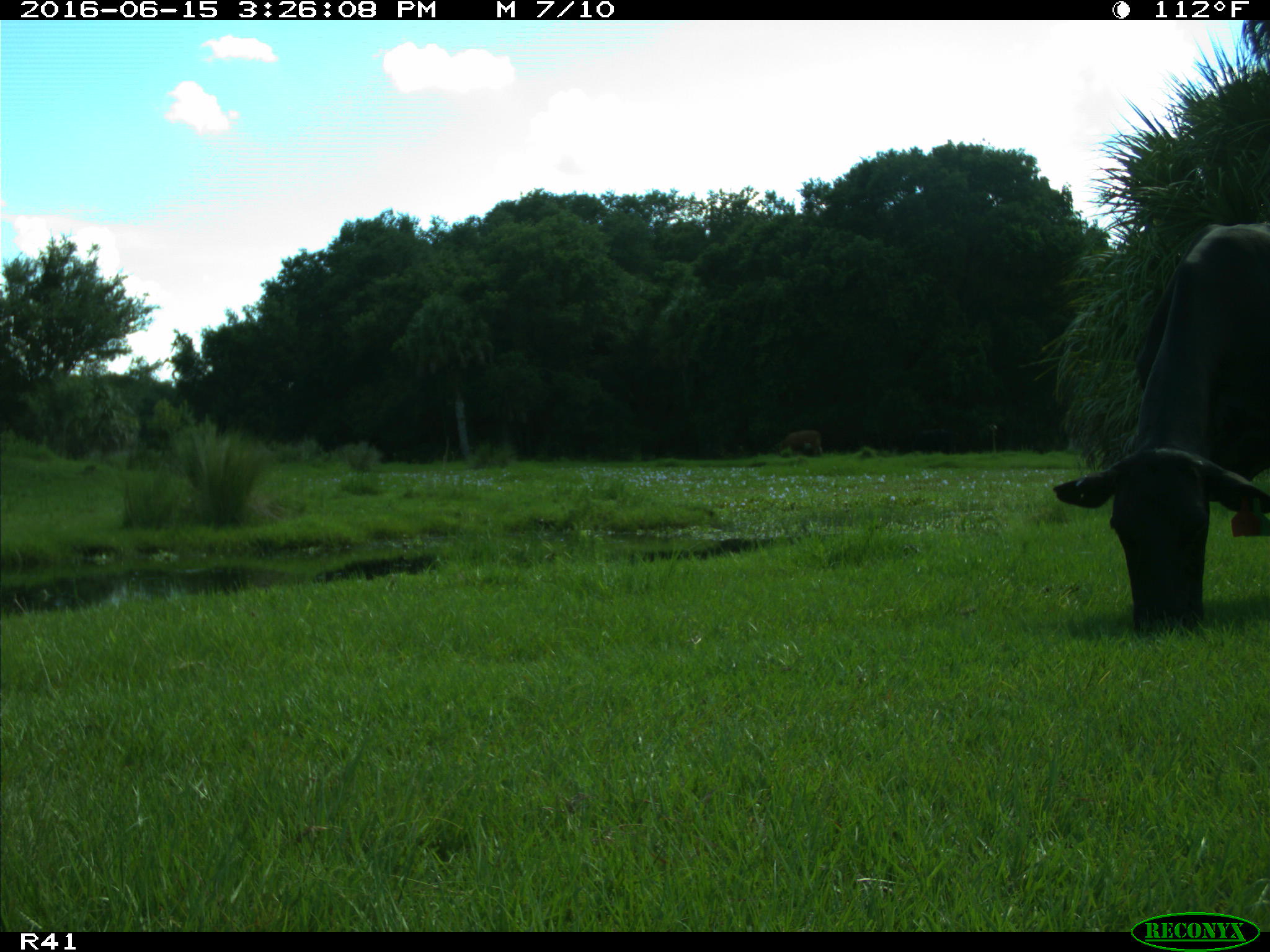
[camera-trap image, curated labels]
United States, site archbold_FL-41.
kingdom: Animalia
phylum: Chordata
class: Mammalia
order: Artiodactyla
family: Bovidae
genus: Bos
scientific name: Bos taurus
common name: domestic cow